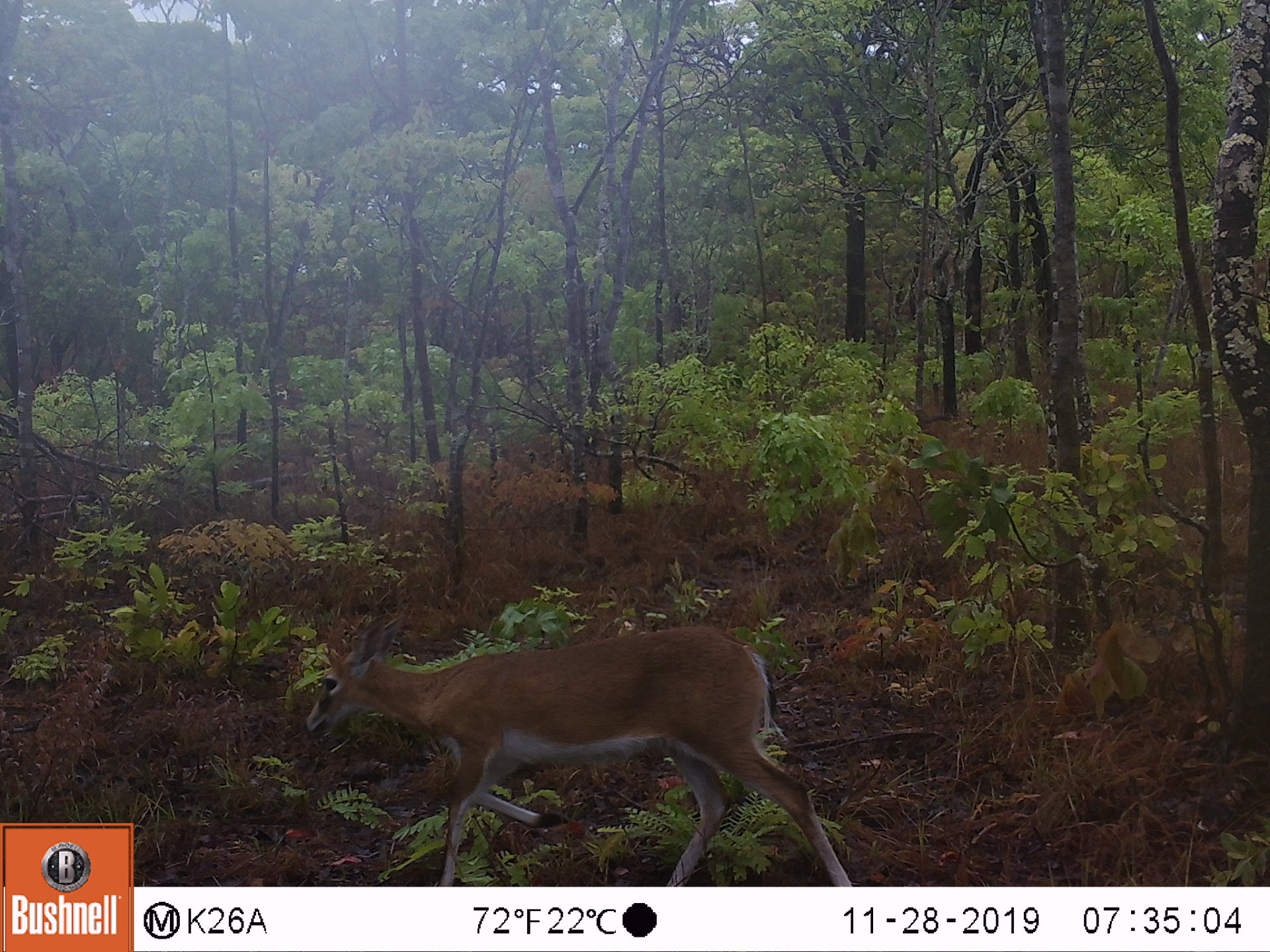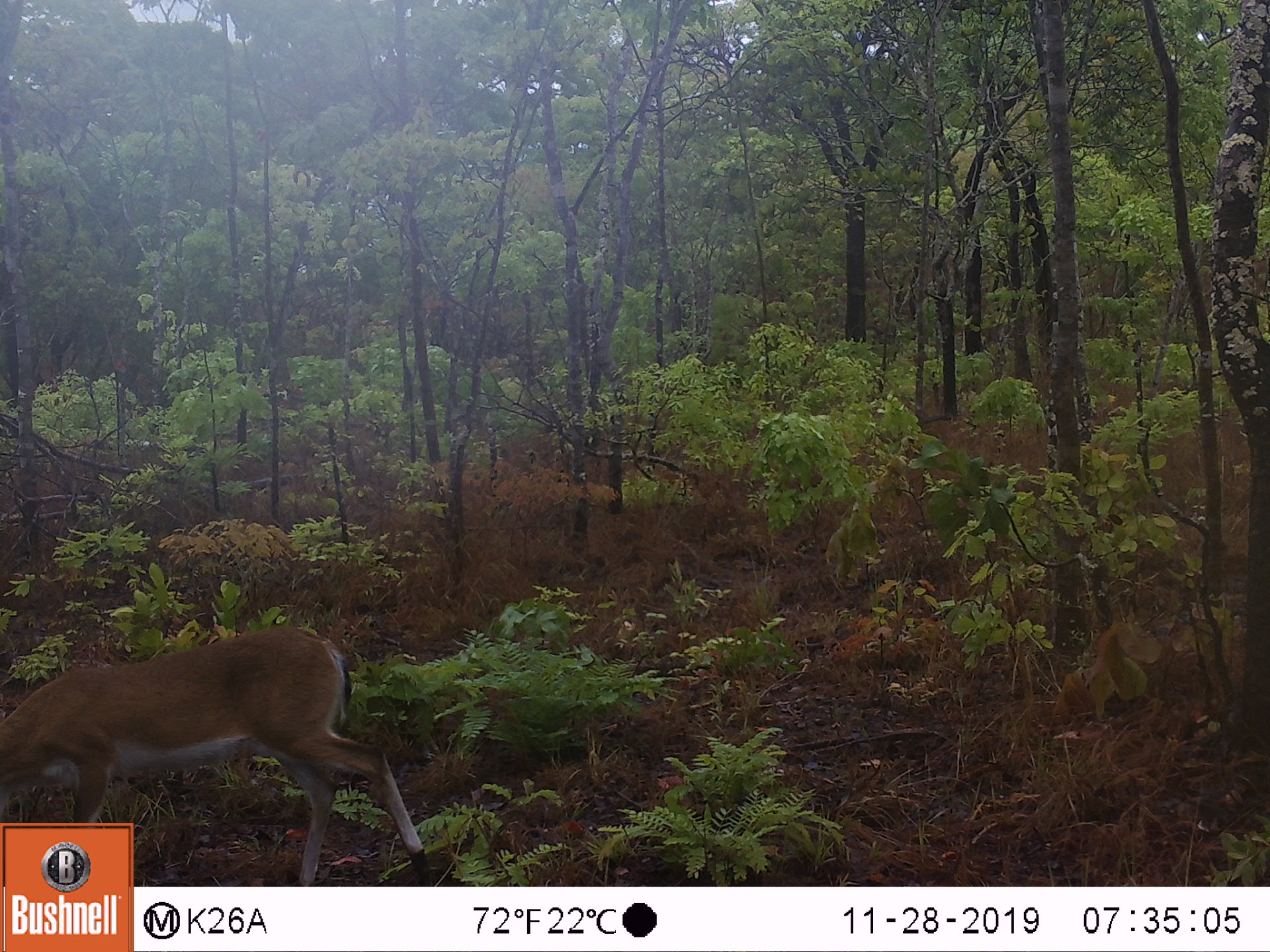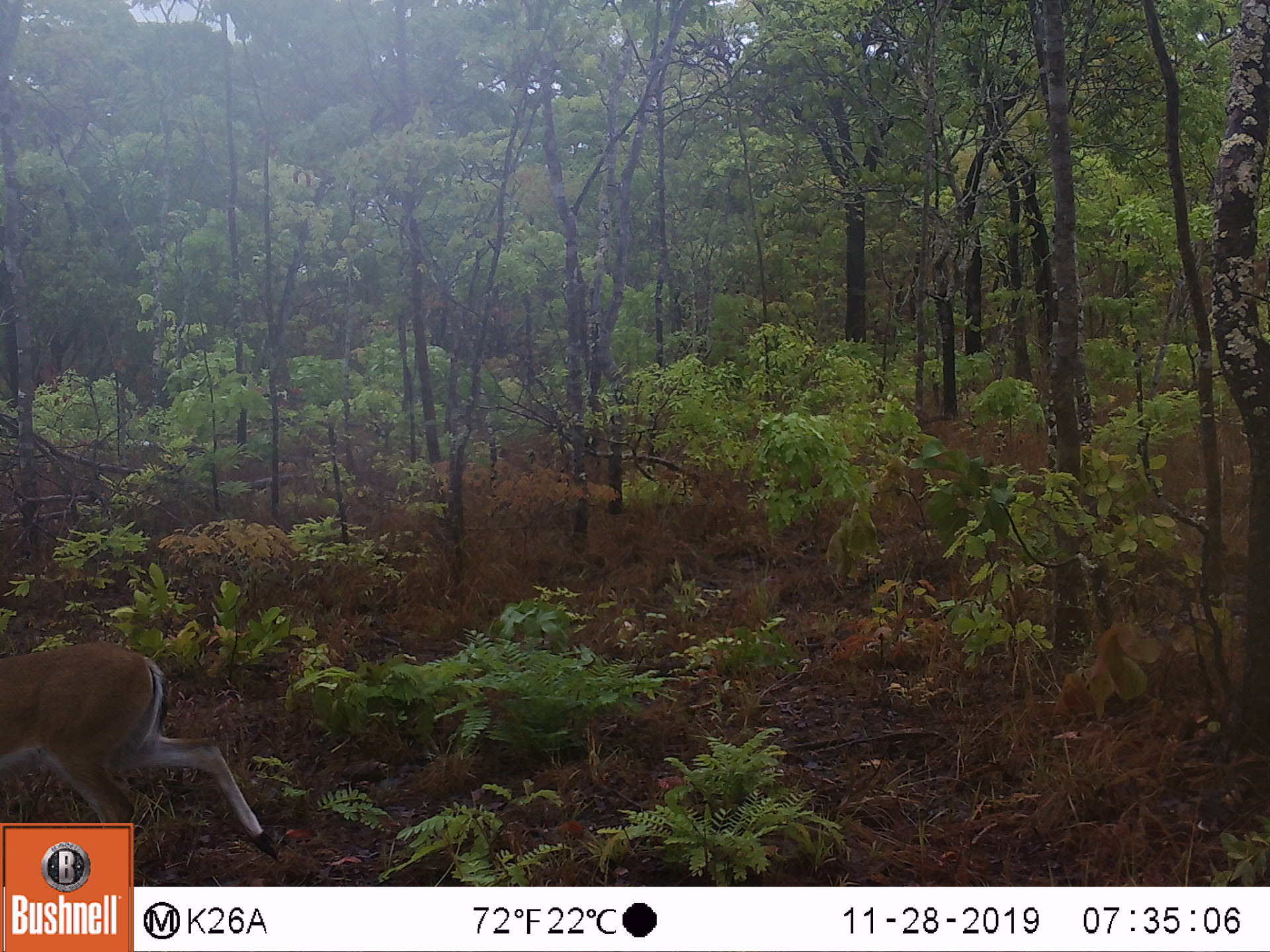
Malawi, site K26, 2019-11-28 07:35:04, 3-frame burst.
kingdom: Animalia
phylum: Chordata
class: Mammalia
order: Artiodactyla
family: Bovidae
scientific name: Antilopinae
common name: small antelope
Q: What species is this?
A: Small antelope (Antilopinae).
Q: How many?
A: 1.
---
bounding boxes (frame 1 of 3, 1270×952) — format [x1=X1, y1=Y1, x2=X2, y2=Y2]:
small antelope: [x1=304, y1=612, x2=849, y2=883]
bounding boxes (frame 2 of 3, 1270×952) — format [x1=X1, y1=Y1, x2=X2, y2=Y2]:
small antelope: [x1=2, y1=627, x2=413, y2=815]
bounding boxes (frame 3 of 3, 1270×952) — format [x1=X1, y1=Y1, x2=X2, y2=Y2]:
small antelope: [x1=2, y1=639, x2=254, y2=816]